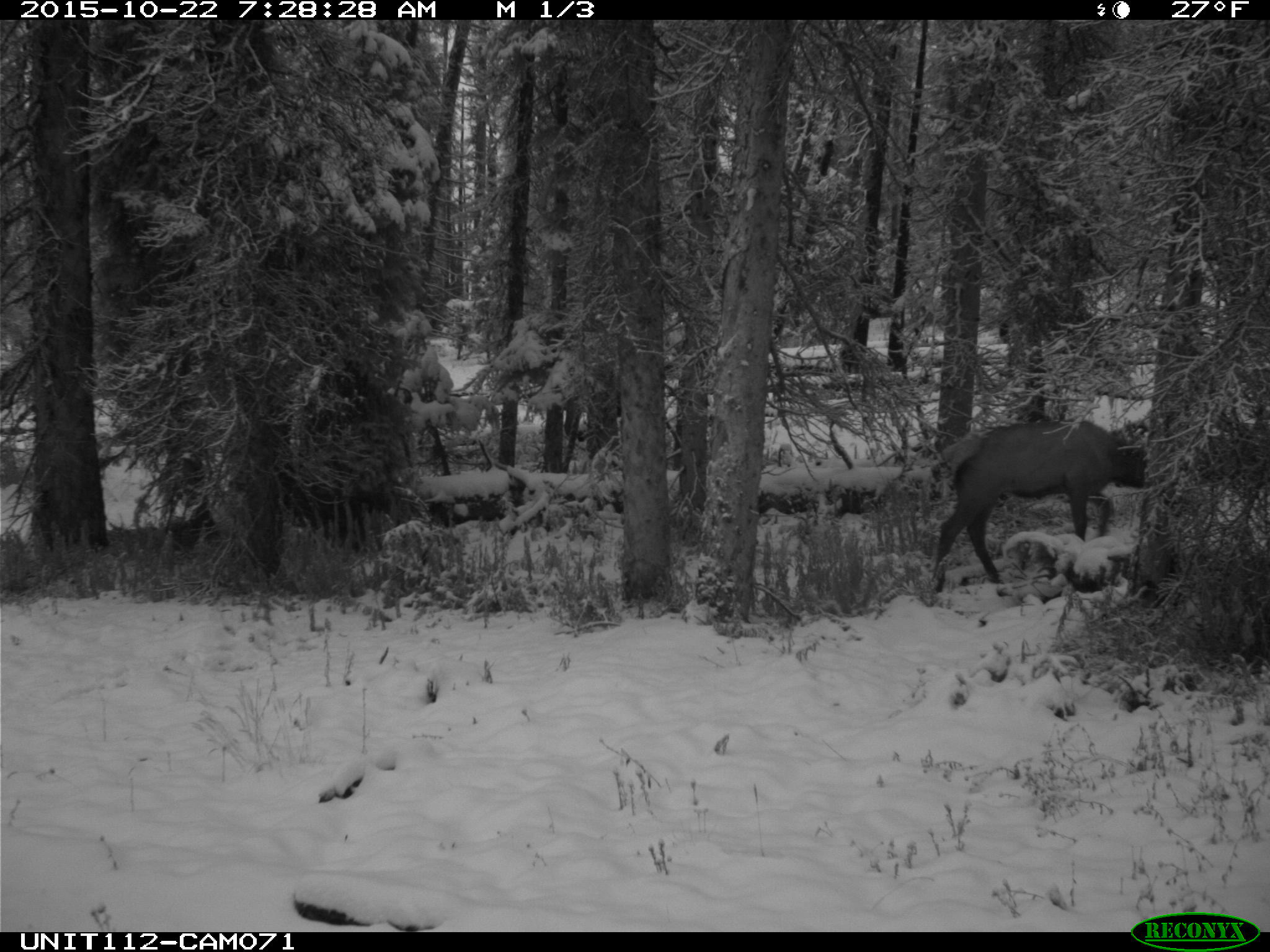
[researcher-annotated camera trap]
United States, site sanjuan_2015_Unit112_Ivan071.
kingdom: Animalia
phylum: Chordata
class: Mammalia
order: Artiodactyla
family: Cervidae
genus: Cervus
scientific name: Cervus elaphus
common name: red deer